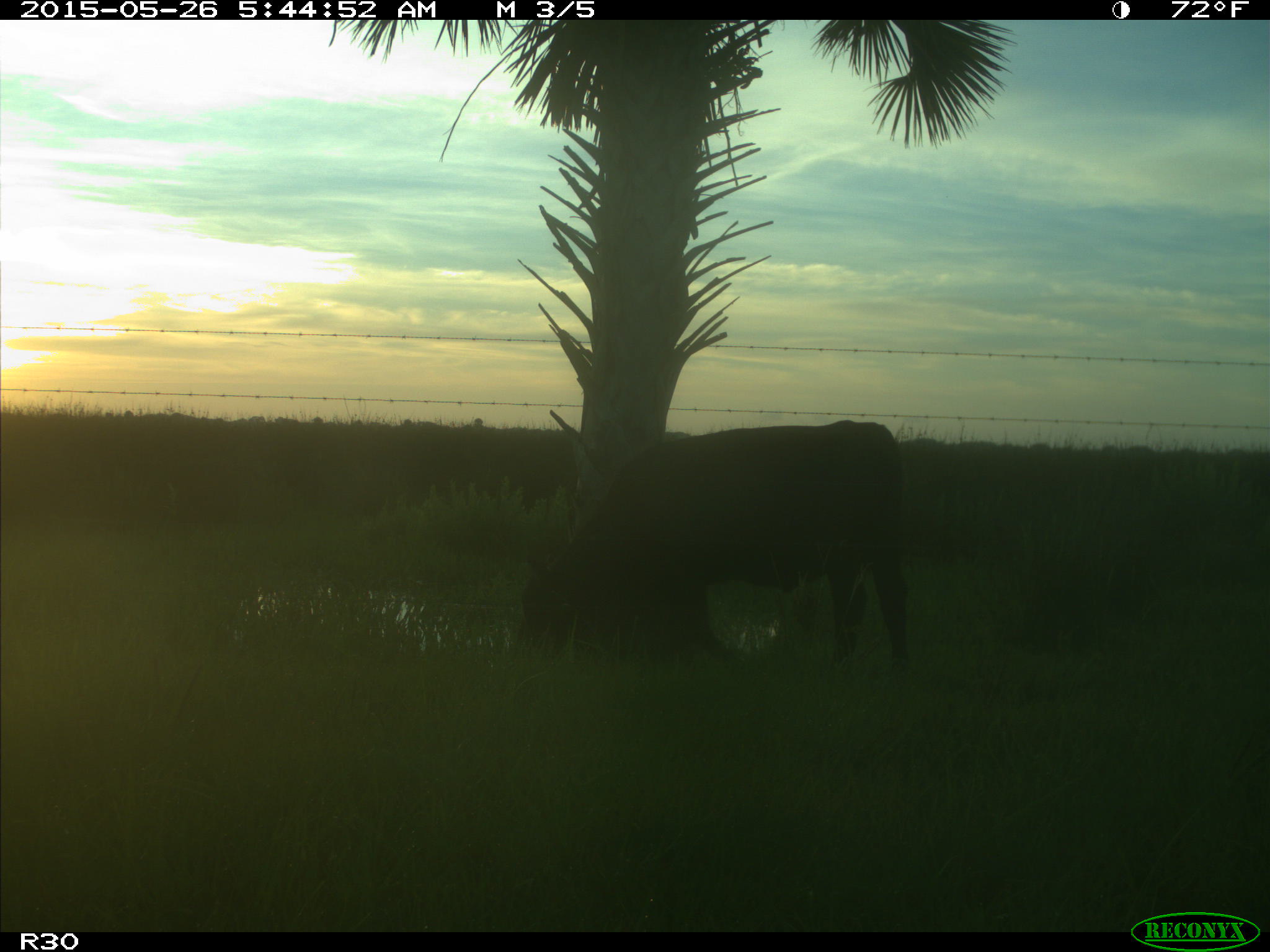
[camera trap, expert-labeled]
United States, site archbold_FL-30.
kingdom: Animalia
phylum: Chordata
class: Mammalia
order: Artiodactyla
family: Bovidae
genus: Bos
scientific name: Bos taurus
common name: domestic cow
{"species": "Bos taurus (domestic cow)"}